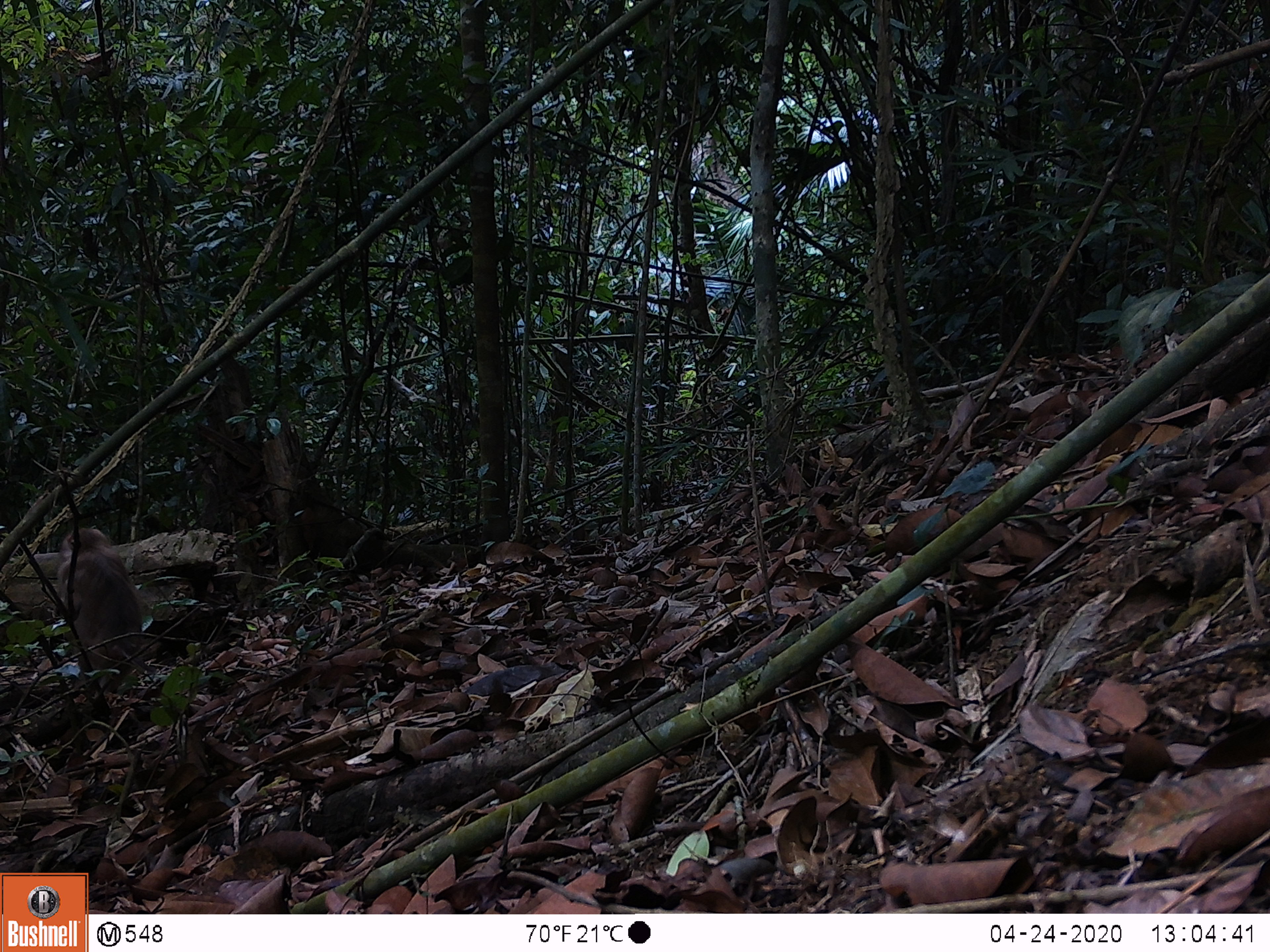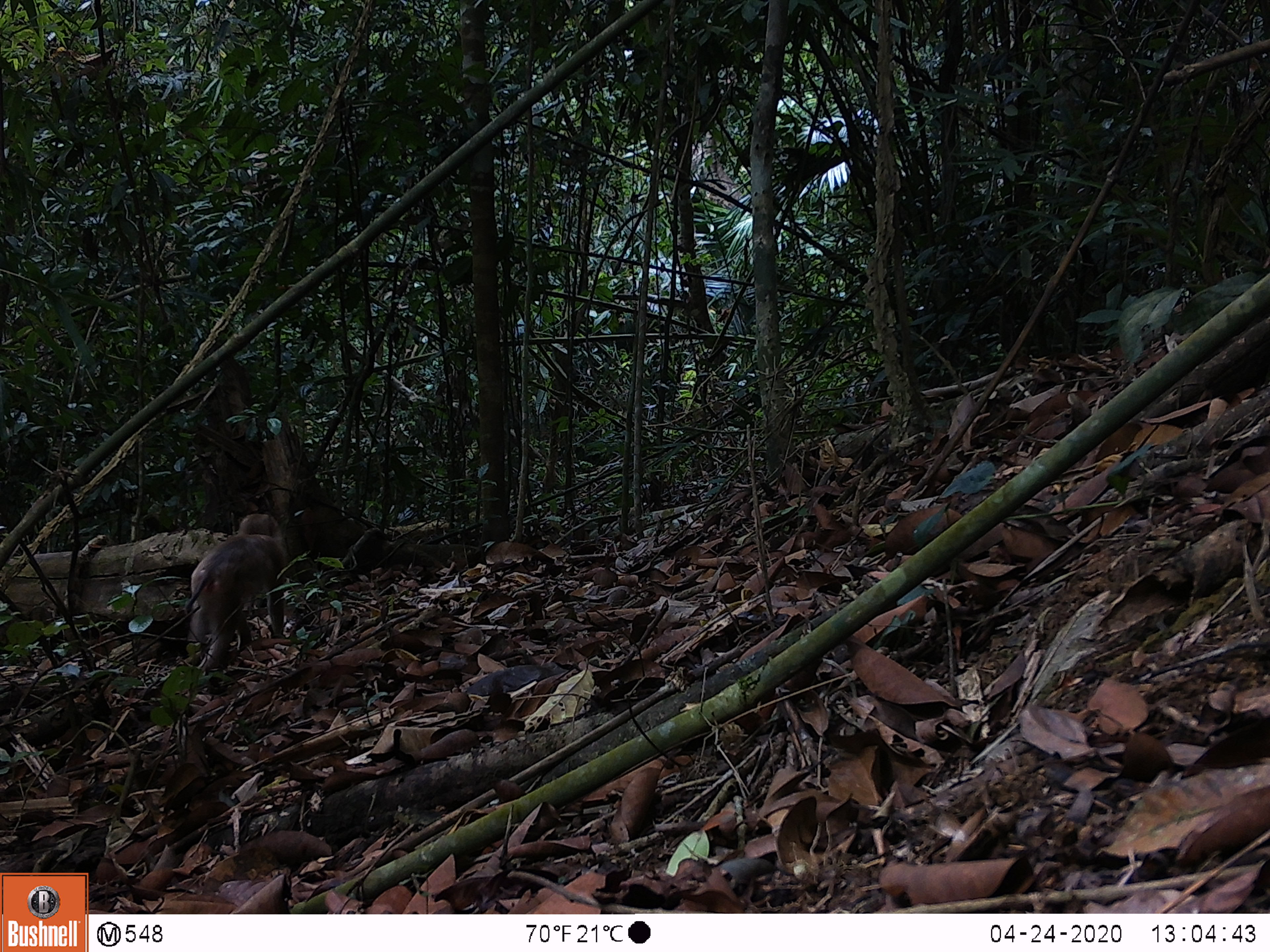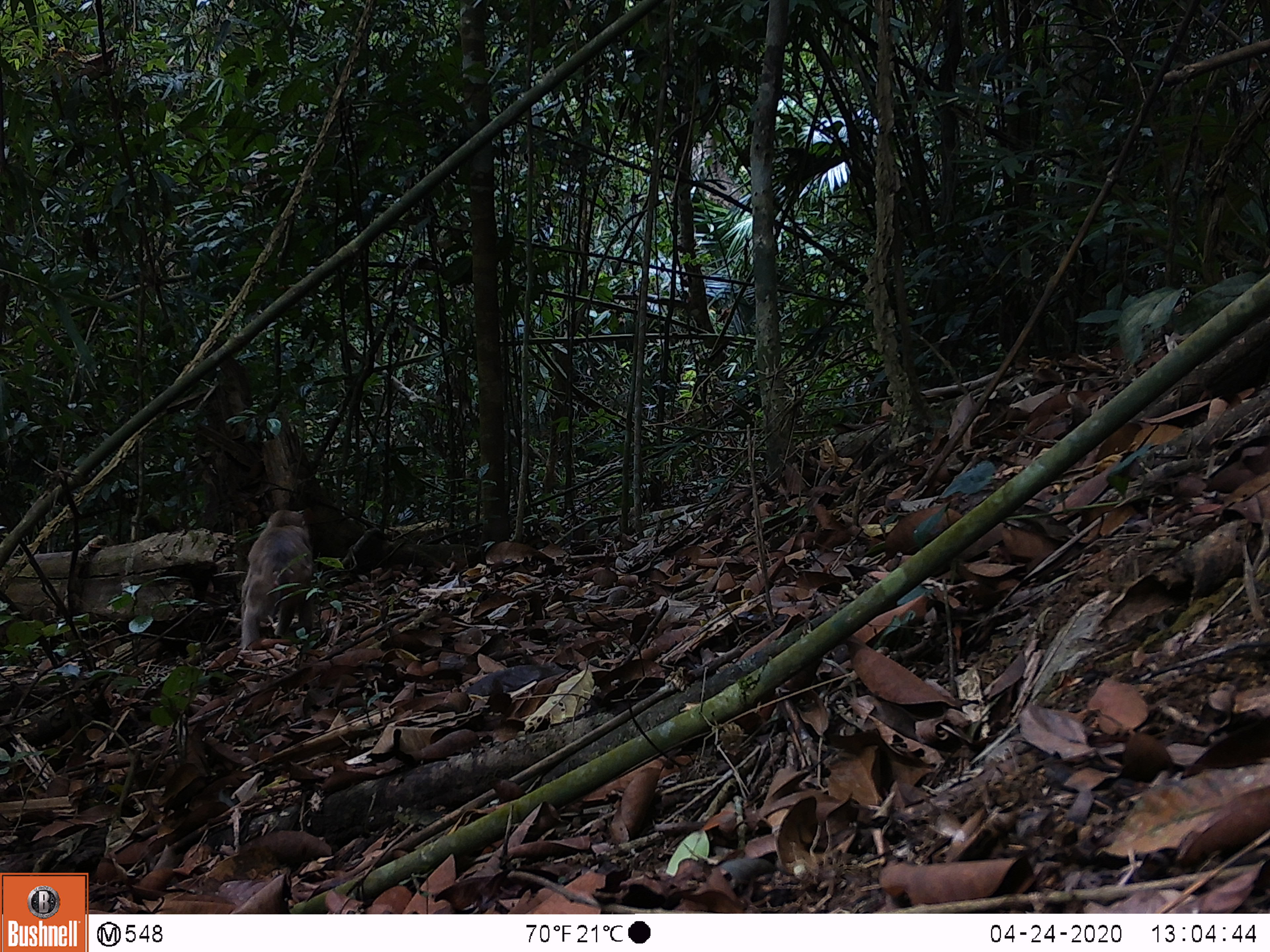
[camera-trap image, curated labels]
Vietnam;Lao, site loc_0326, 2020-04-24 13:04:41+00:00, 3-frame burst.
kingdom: Animalia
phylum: Chordata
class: Mammalia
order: Primates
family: Cercopithecidae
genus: Macaca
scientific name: Macaca nemestrina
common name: pig-tailed macaque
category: pig tailed macaque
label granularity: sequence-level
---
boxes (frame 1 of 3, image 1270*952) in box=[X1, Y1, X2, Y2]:
pig tailed macaque: box=[47, 528, 156, 694]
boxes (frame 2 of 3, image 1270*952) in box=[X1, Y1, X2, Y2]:
pig tailed macaque: box=[185, 513, 284, 675]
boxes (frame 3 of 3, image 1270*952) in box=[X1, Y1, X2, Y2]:
pig tailed macaque: box=[240, 509, 315, 650]